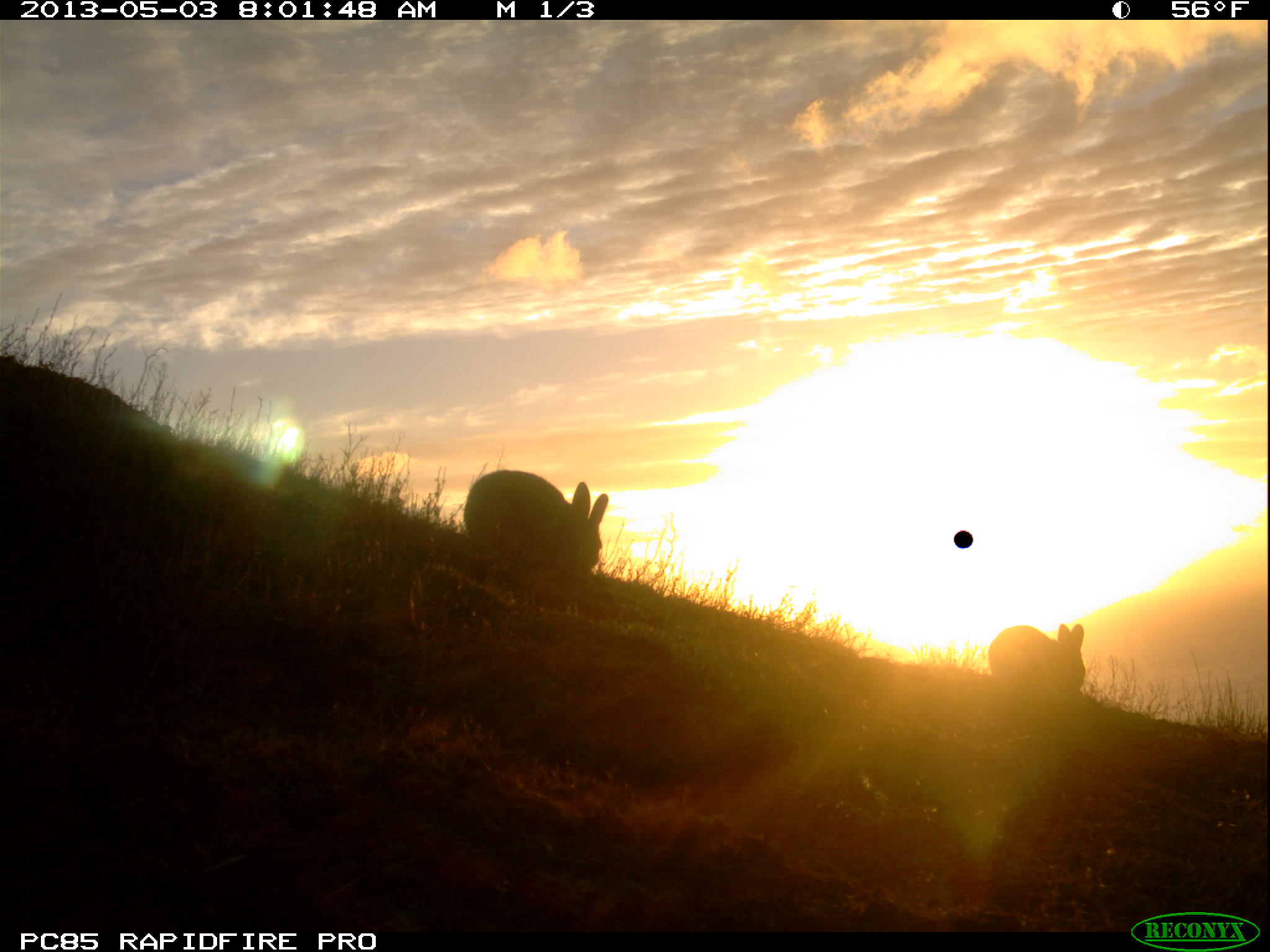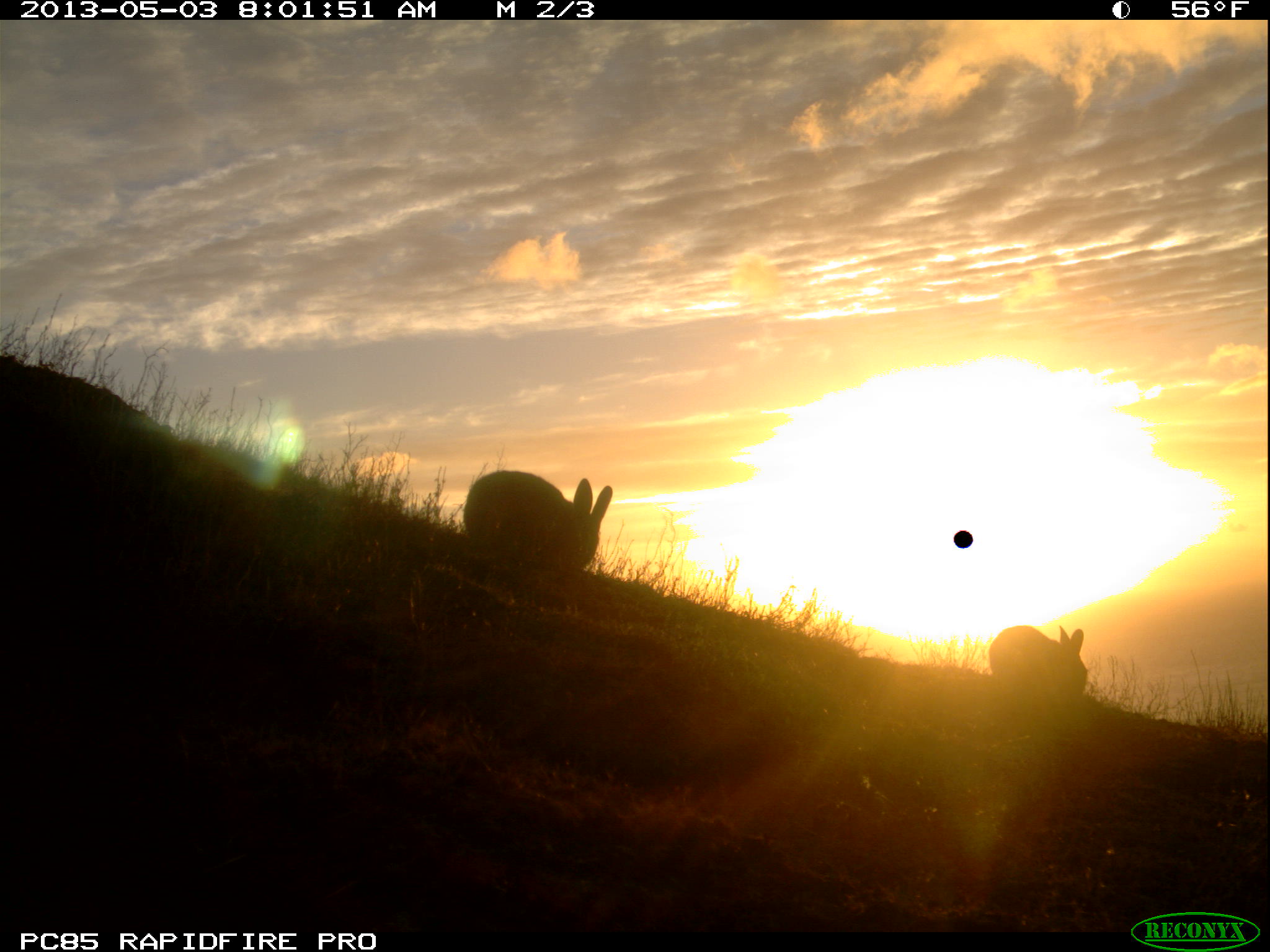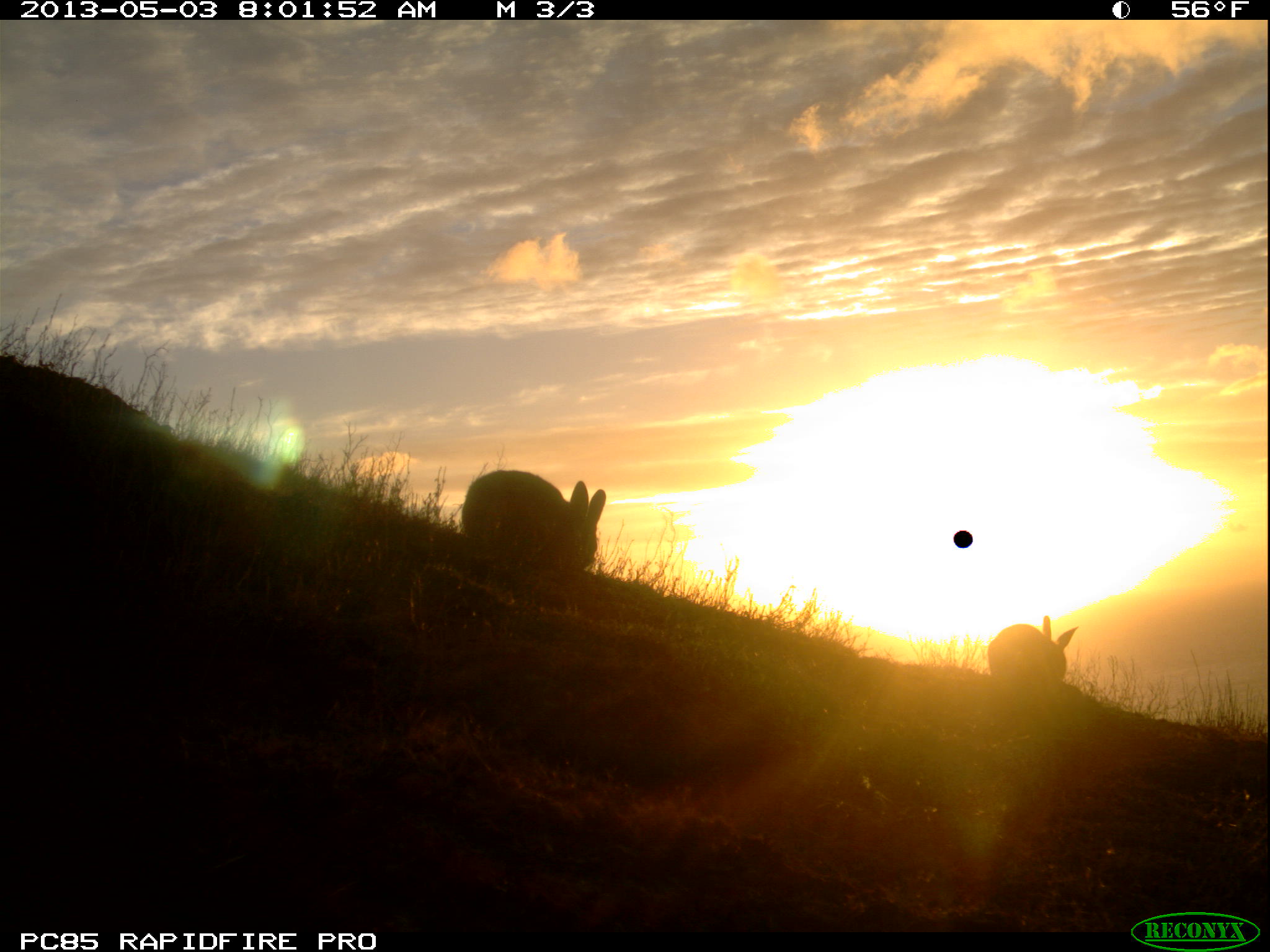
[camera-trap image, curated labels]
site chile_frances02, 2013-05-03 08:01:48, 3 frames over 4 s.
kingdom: Animalia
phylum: Chordata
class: Mammalia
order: Lagomorpha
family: Leporidae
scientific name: Leporidae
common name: rabbits and hares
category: rabbit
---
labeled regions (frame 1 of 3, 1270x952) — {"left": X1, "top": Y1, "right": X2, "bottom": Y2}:
rabbit: {"left": 461, "top": 469, "right": 607, "bottom": 586}; {"left": 987, "top": 619, "right": 1090, "bottom": 710}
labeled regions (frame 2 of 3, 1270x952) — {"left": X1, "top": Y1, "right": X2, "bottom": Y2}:
rabbit: {"left": 458, "top": 469, "right": 609, "bottom": 583}; {"left": 987, "top": 622, "right": 1088, "bottom": 710}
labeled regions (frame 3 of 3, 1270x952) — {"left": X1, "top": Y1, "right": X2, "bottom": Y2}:
rabbit: {"left": 456, "top": 469, "right": 603, "bottom": 588}; {"left": 983, "top": 616, "right": 1078, "bottom": 702}